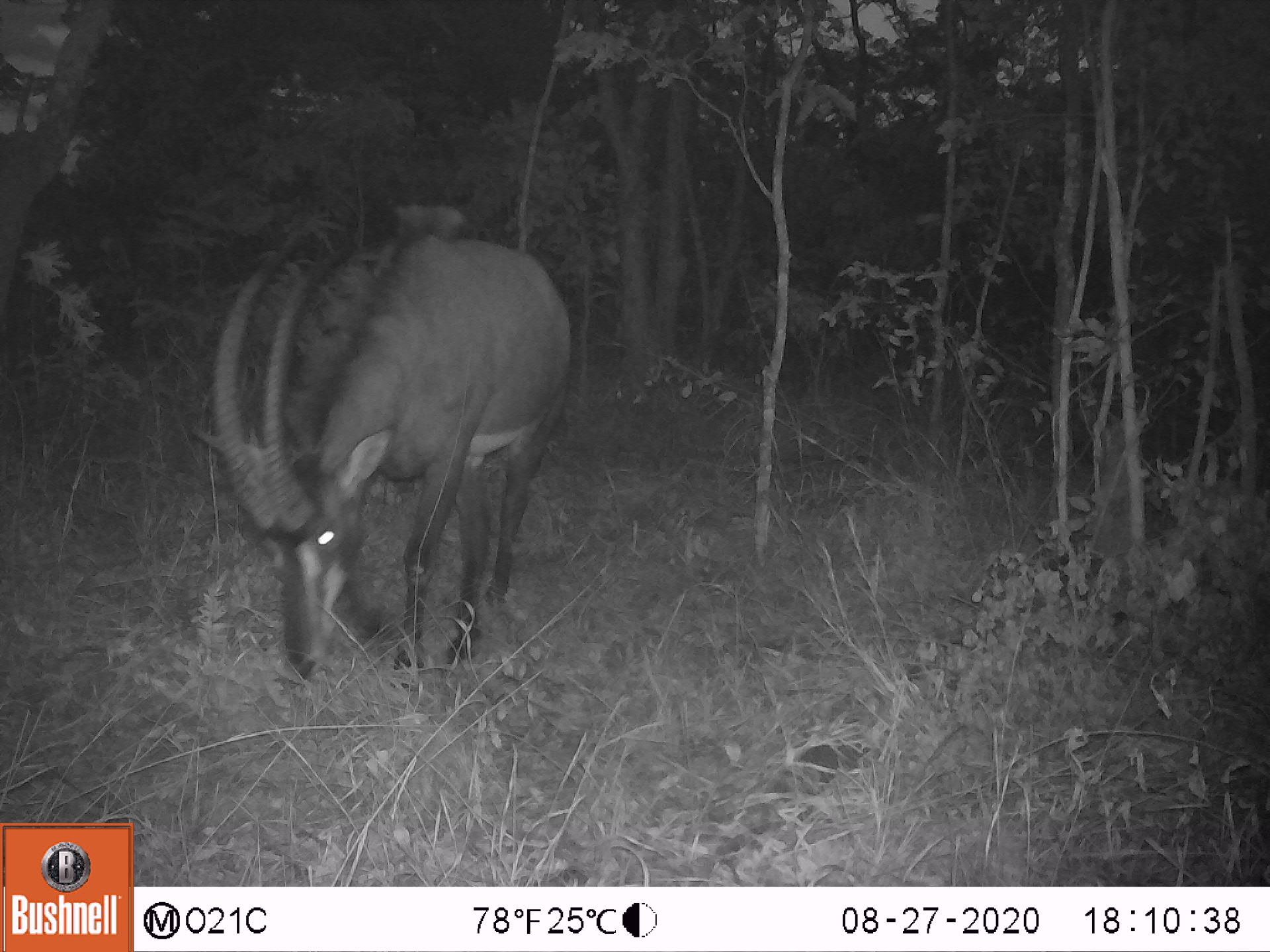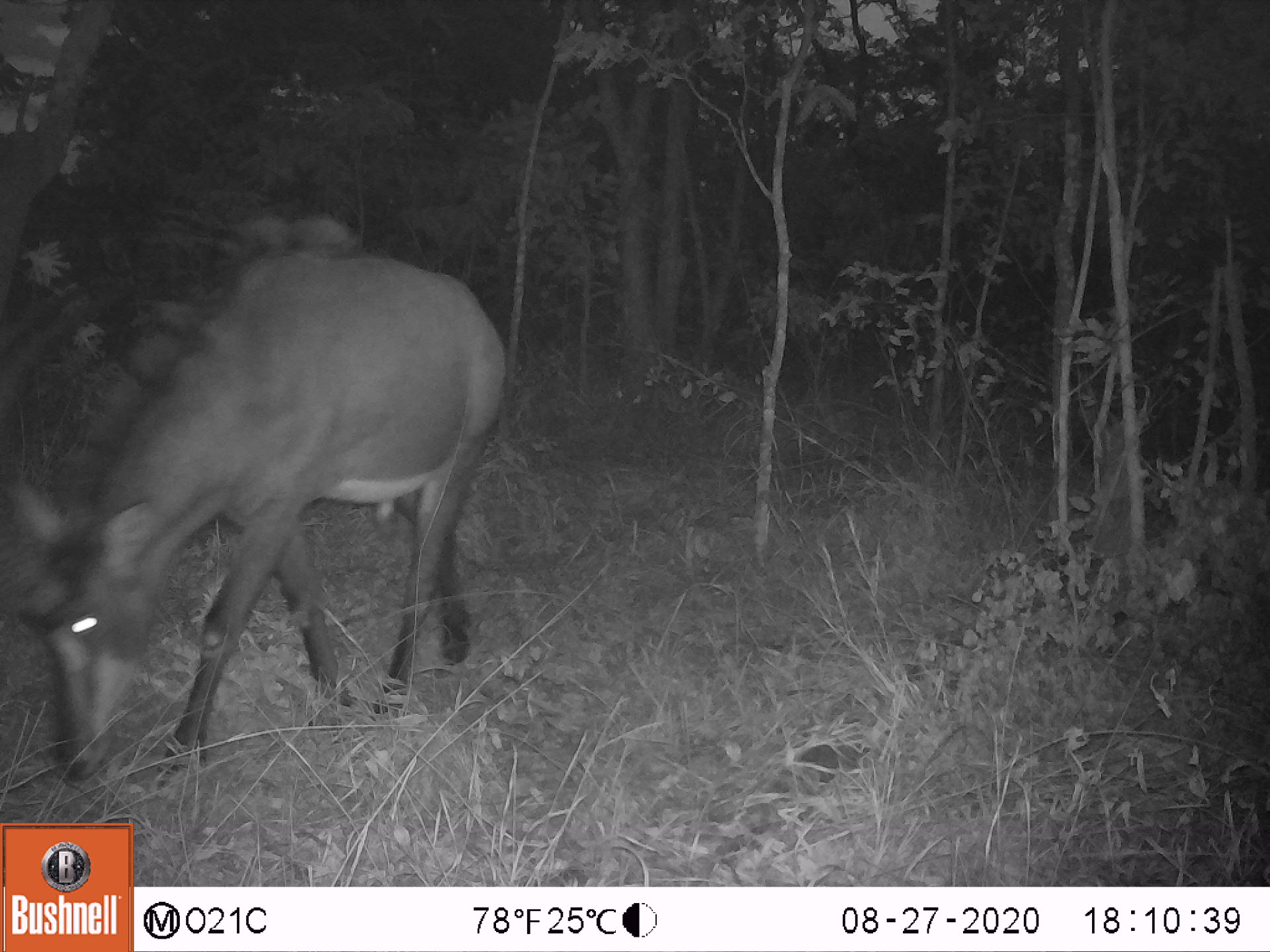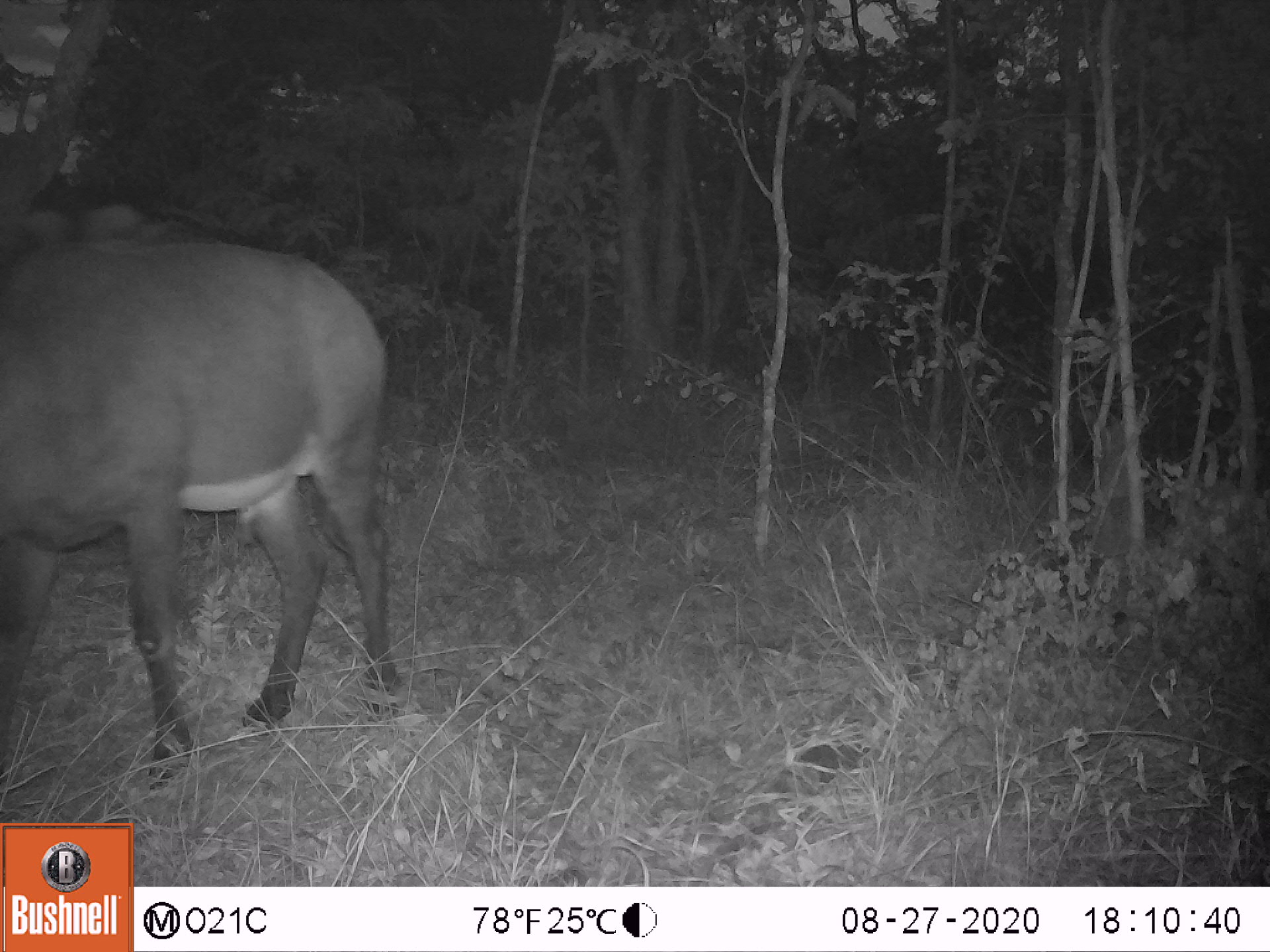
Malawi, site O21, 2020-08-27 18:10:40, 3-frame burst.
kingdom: Animalia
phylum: Chordata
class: Mammalia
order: Artiodactyla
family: Bovidae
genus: Hippotragus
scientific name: Hippotragus niger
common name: sable antelope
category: sable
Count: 1.